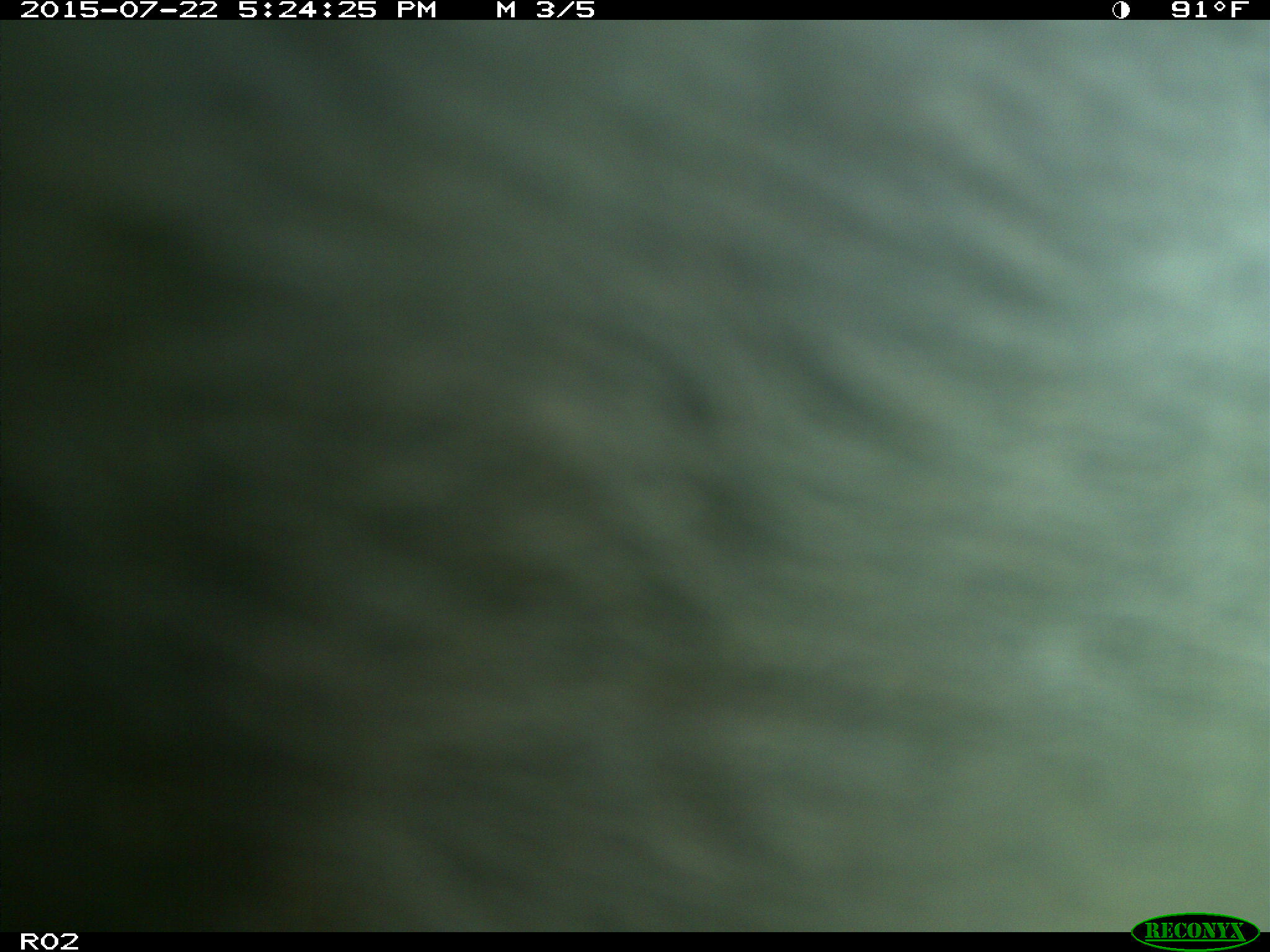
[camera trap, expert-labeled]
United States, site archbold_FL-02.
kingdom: Animalia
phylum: Chordata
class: Mammalia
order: Artiodactyla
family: Bovidae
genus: Bos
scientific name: Bos taurus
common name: domestic cow